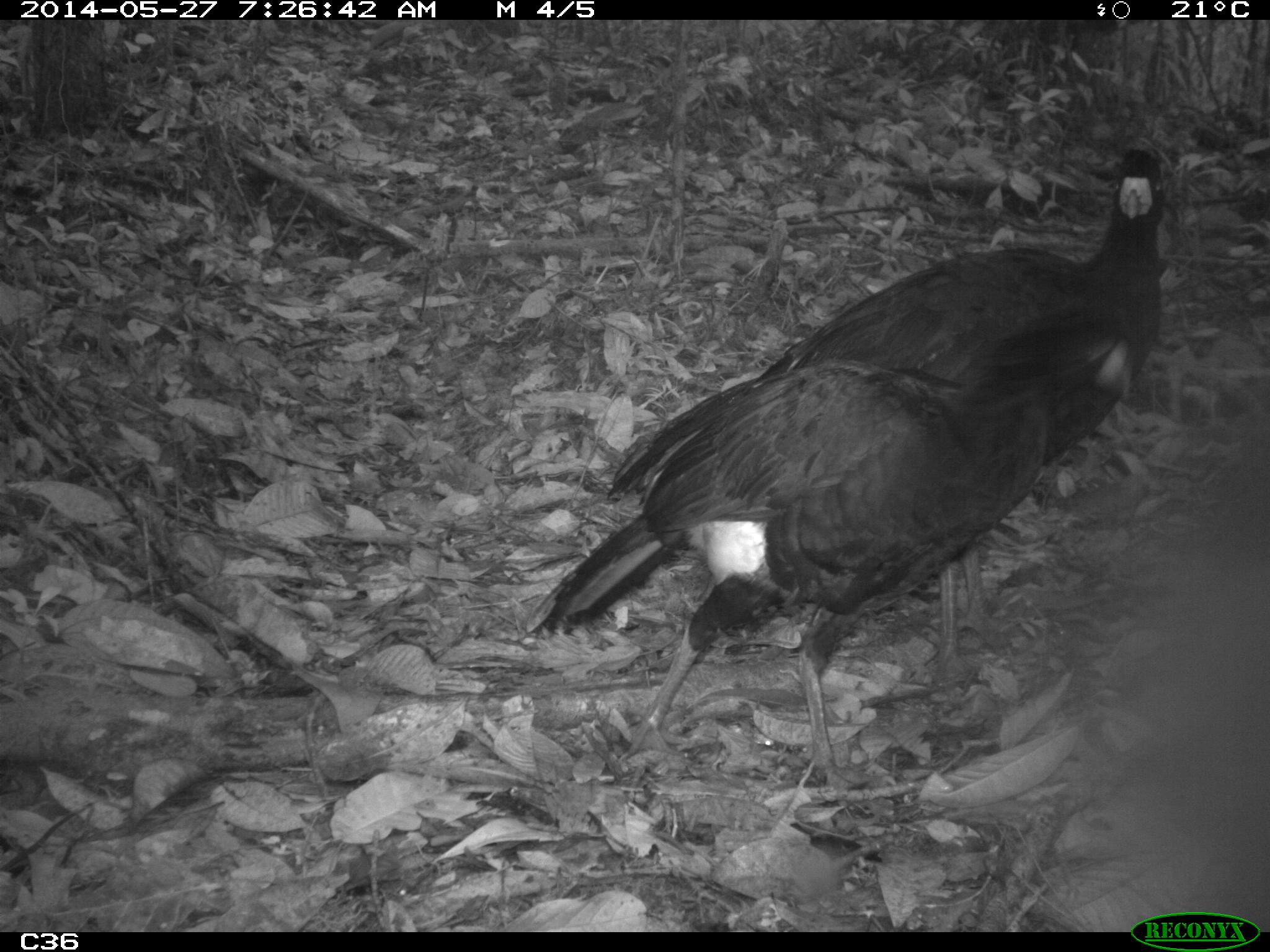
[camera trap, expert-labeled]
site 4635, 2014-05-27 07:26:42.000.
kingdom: Animalia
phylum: Chordata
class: Aves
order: Galliformes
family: Cracidae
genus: Crax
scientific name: Crax alector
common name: black curassow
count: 2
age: adult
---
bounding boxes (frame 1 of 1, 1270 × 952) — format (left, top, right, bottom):
crax alector: (517, 301, 1131, 806); (757, 151, 1169, 691)